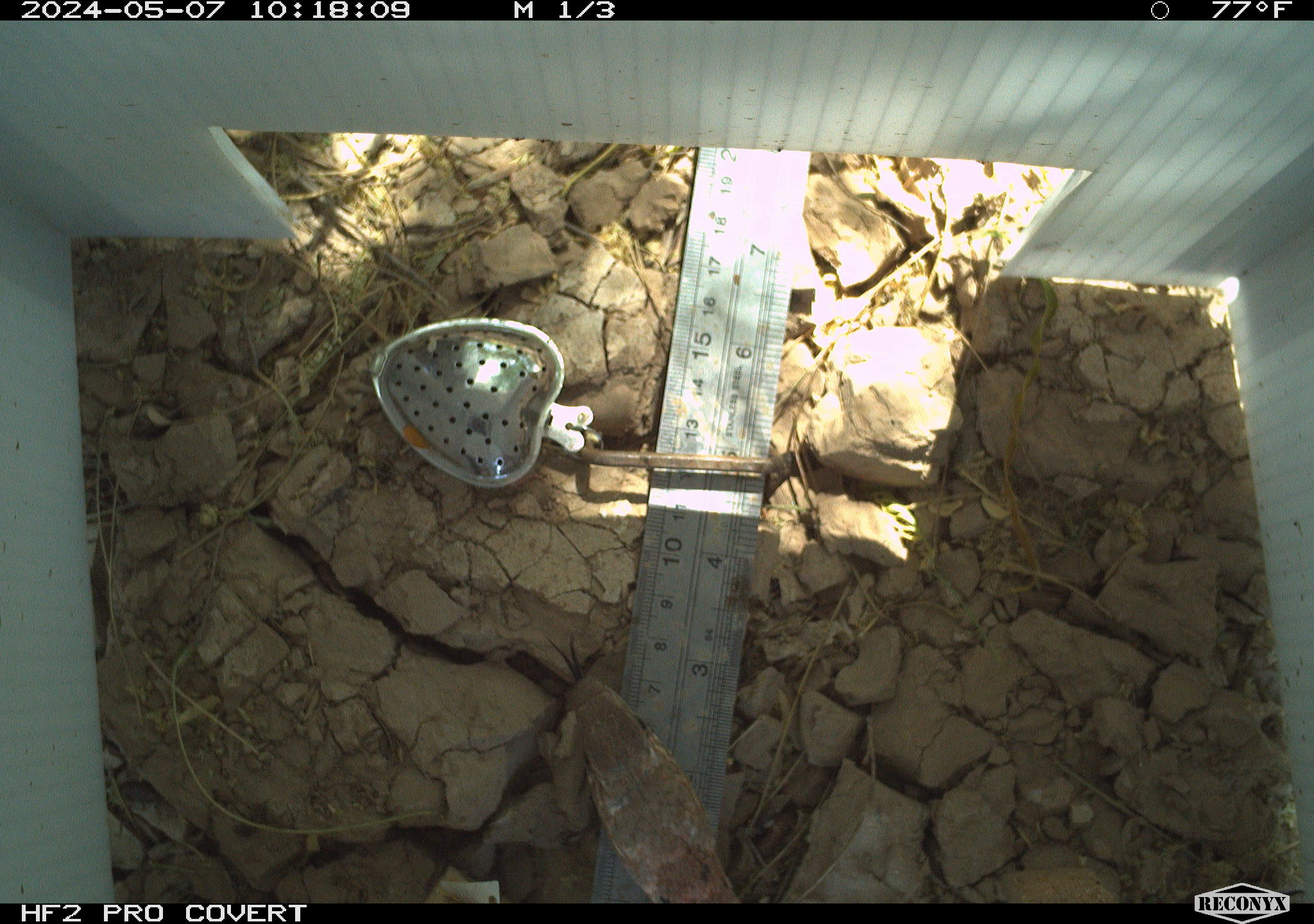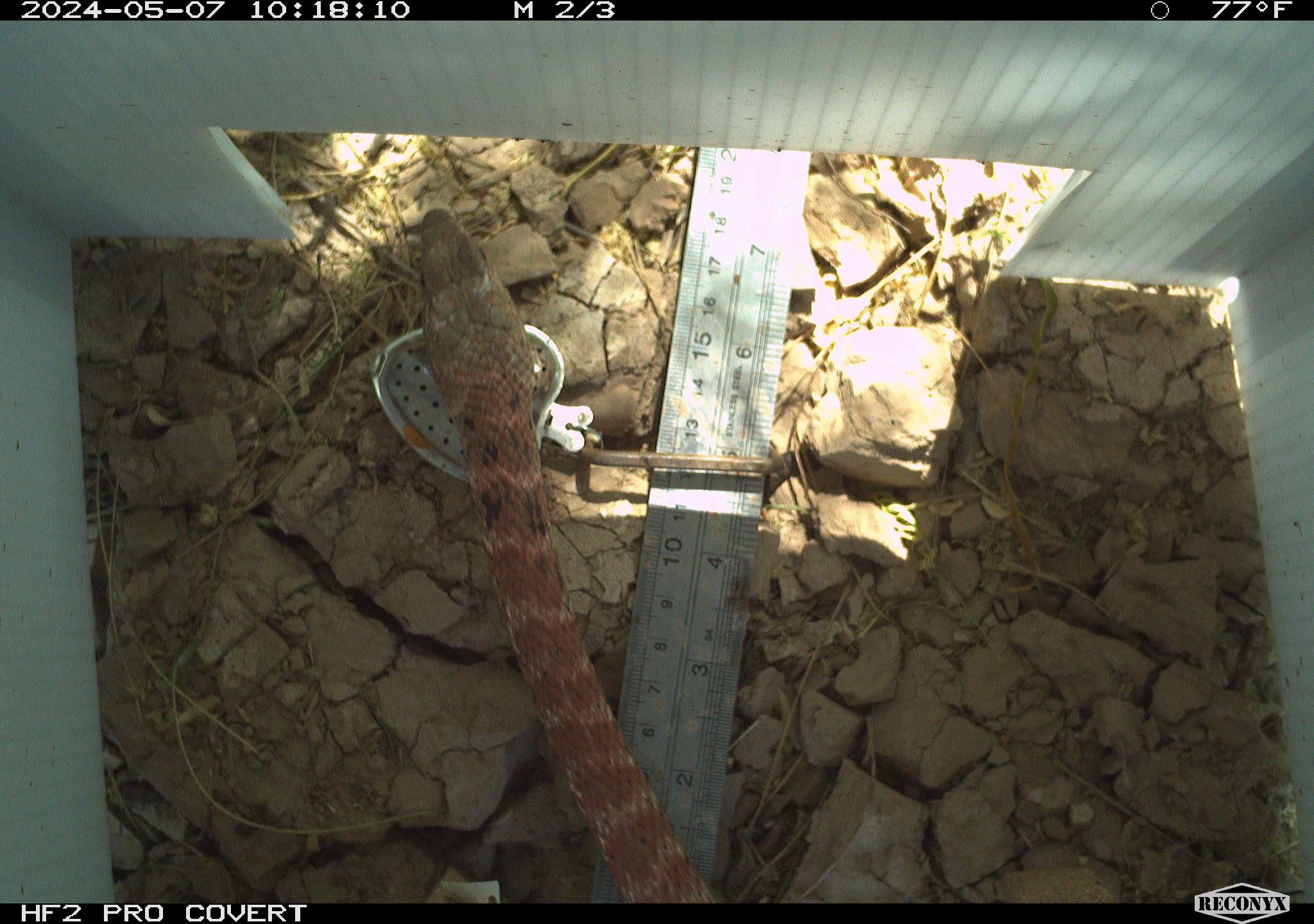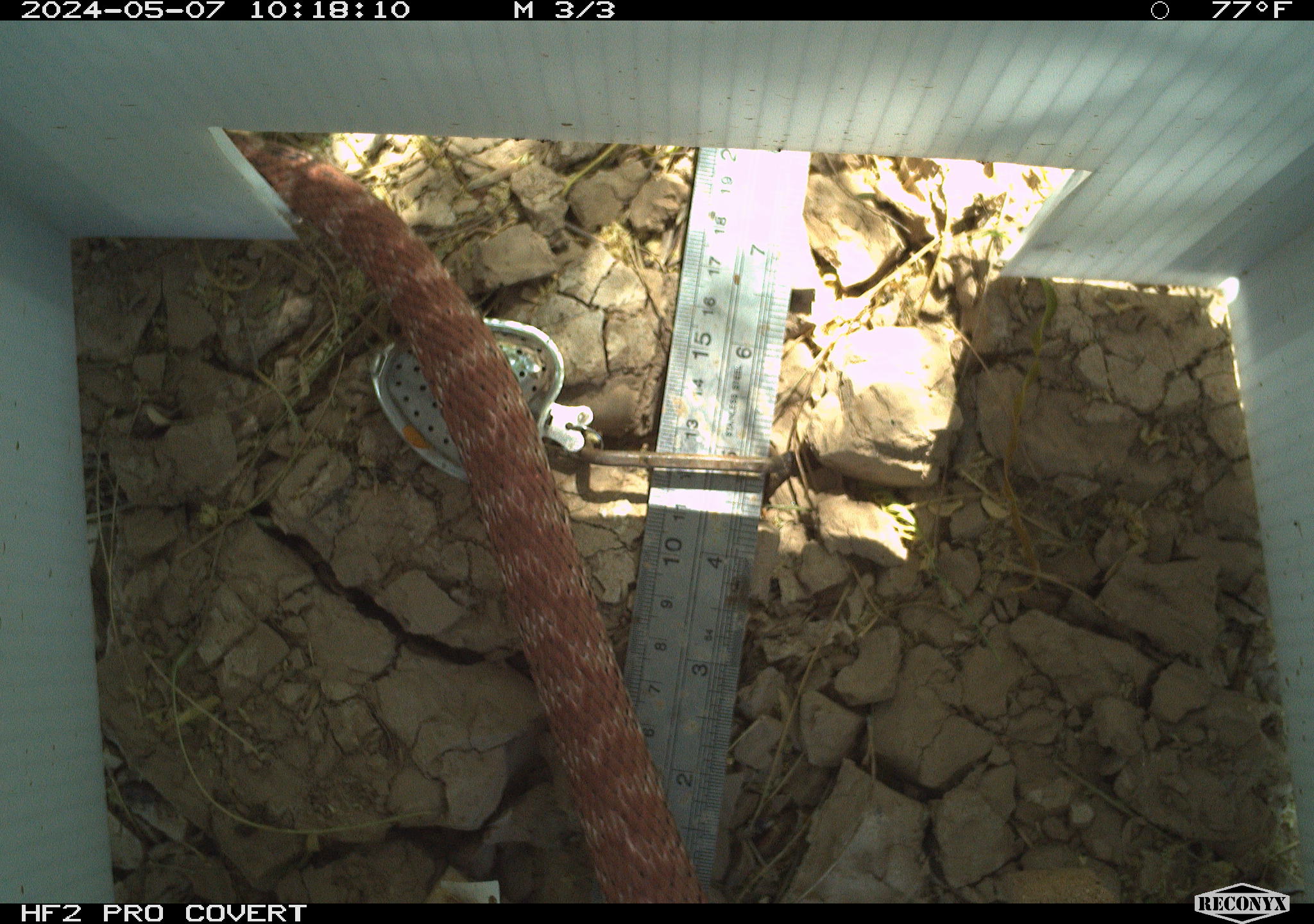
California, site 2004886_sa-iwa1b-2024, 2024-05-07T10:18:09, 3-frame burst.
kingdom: Animalia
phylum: Chordata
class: Reptilia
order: Squamata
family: Colubridae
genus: Masticophis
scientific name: Masticophis flagellum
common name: coachwhip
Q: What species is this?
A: Coachwhip (Masticophis flagellum).